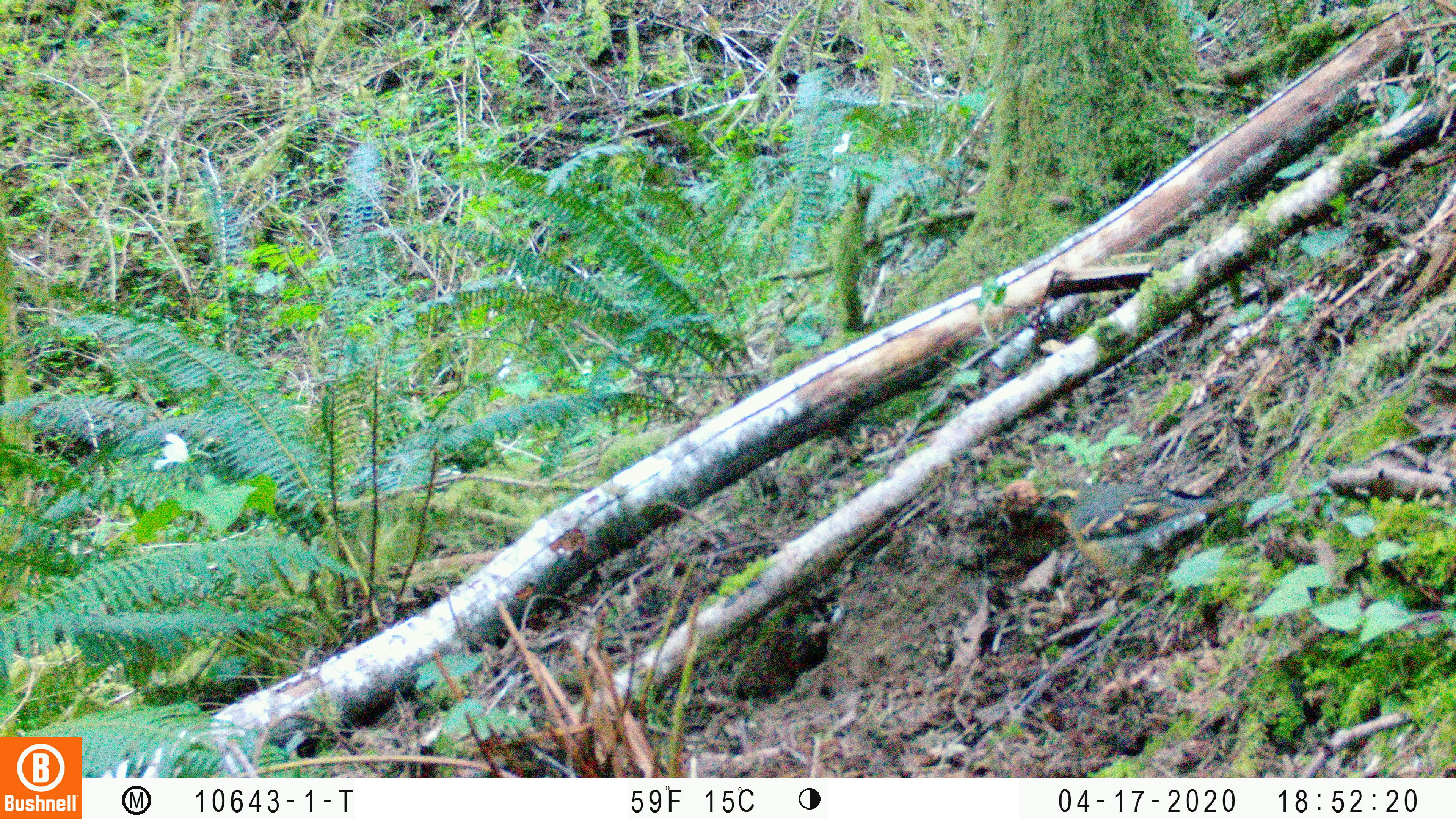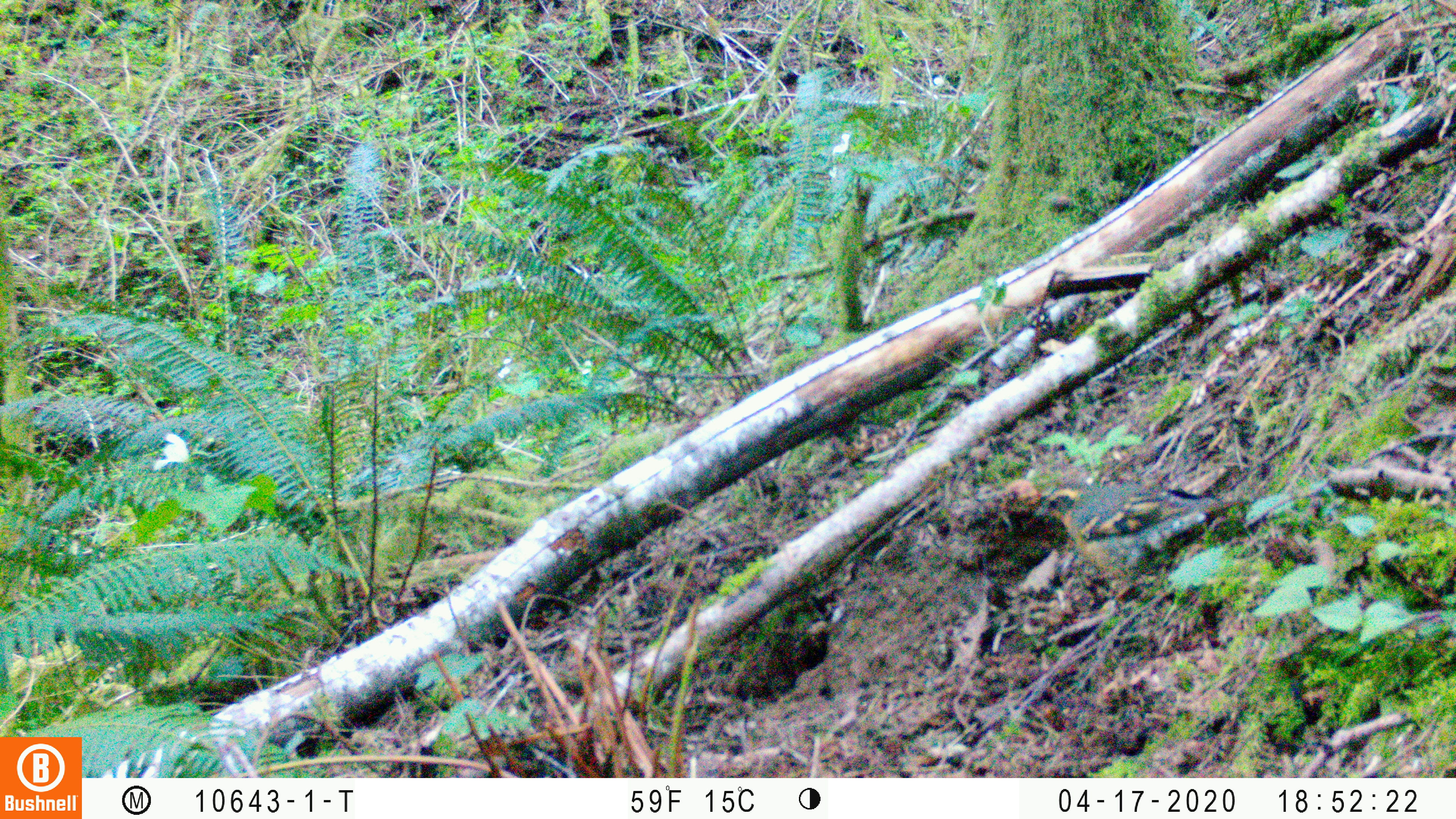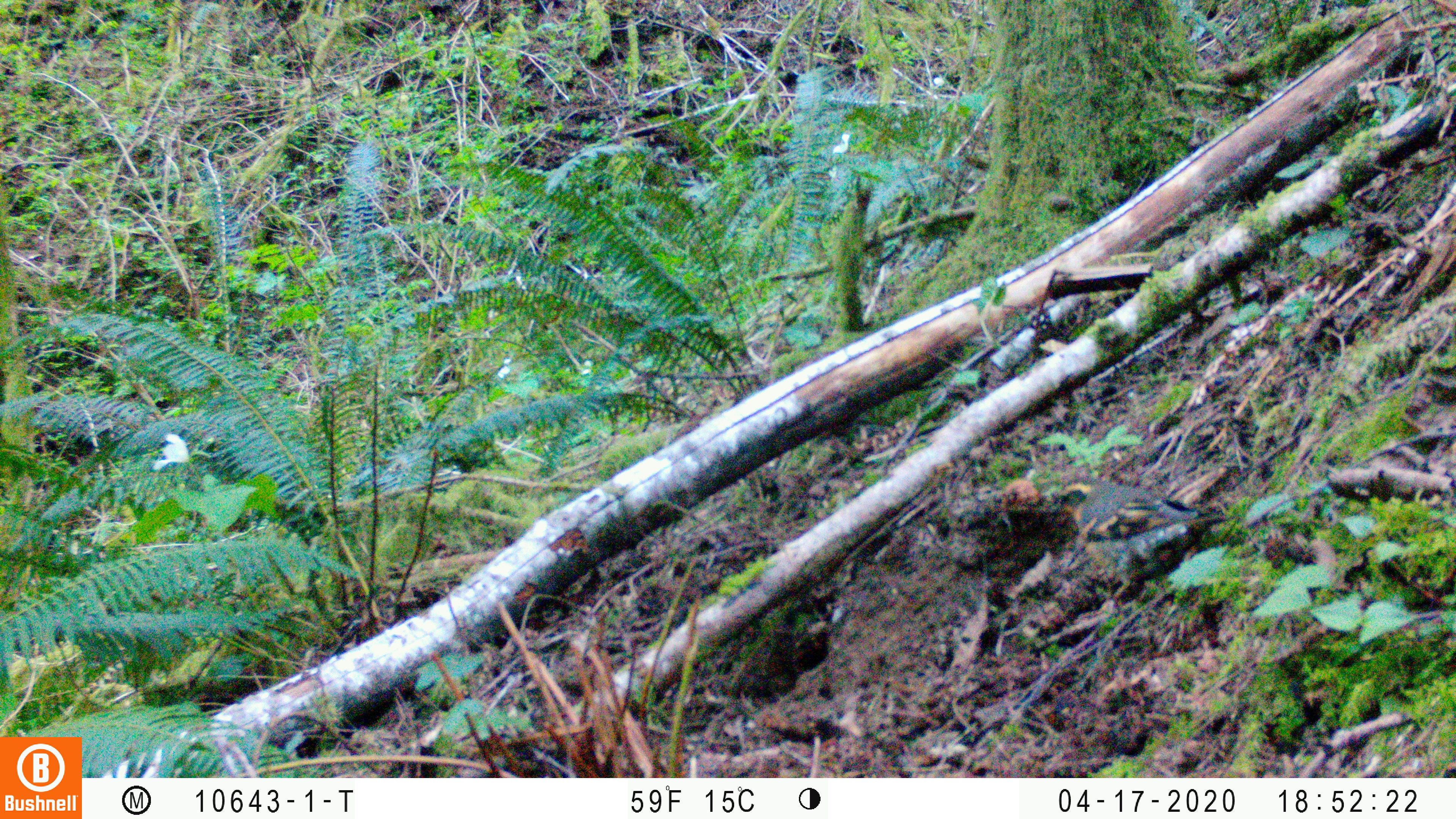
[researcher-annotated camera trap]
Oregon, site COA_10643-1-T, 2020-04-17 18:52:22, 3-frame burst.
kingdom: Animalia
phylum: Chordata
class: Aves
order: Passeriformes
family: Turdidae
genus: Ixoreus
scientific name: Ixoreus naevius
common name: varied thrush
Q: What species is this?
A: Varied thrush (Ixoreus naevius).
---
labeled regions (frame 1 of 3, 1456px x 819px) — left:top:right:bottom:
varied thrush: 1031:485:1225:580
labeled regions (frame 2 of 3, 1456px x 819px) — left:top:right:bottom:
varied thrush: 1031:481:1231:589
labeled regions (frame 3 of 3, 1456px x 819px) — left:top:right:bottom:
varied thrush: 1047:476:1223:610